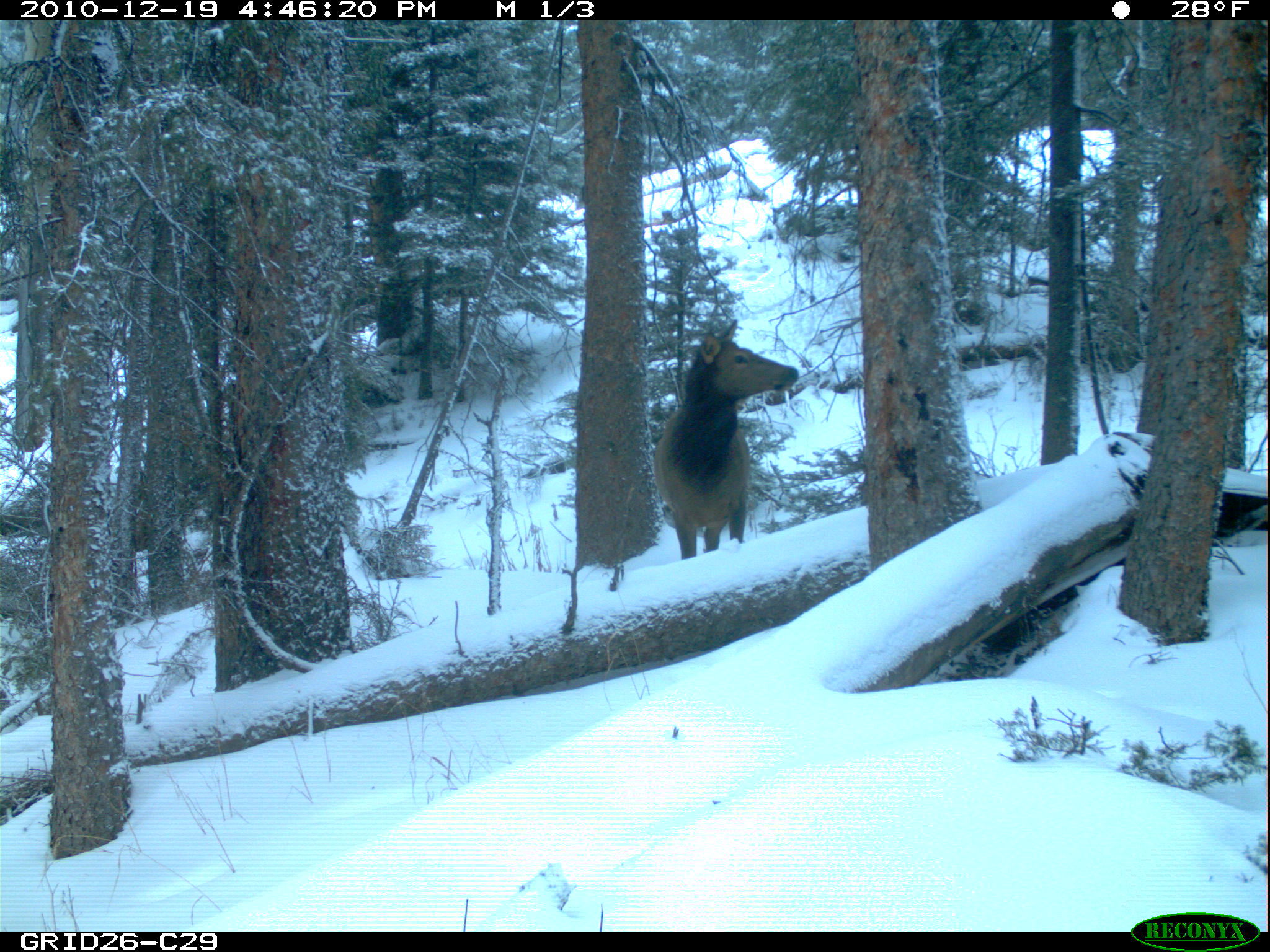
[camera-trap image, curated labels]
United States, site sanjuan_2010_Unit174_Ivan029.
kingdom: Animalia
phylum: Chordata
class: Mammalia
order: Artiodactyla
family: Cervidae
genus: Cervus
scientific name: Cervus elaphus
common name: red deer